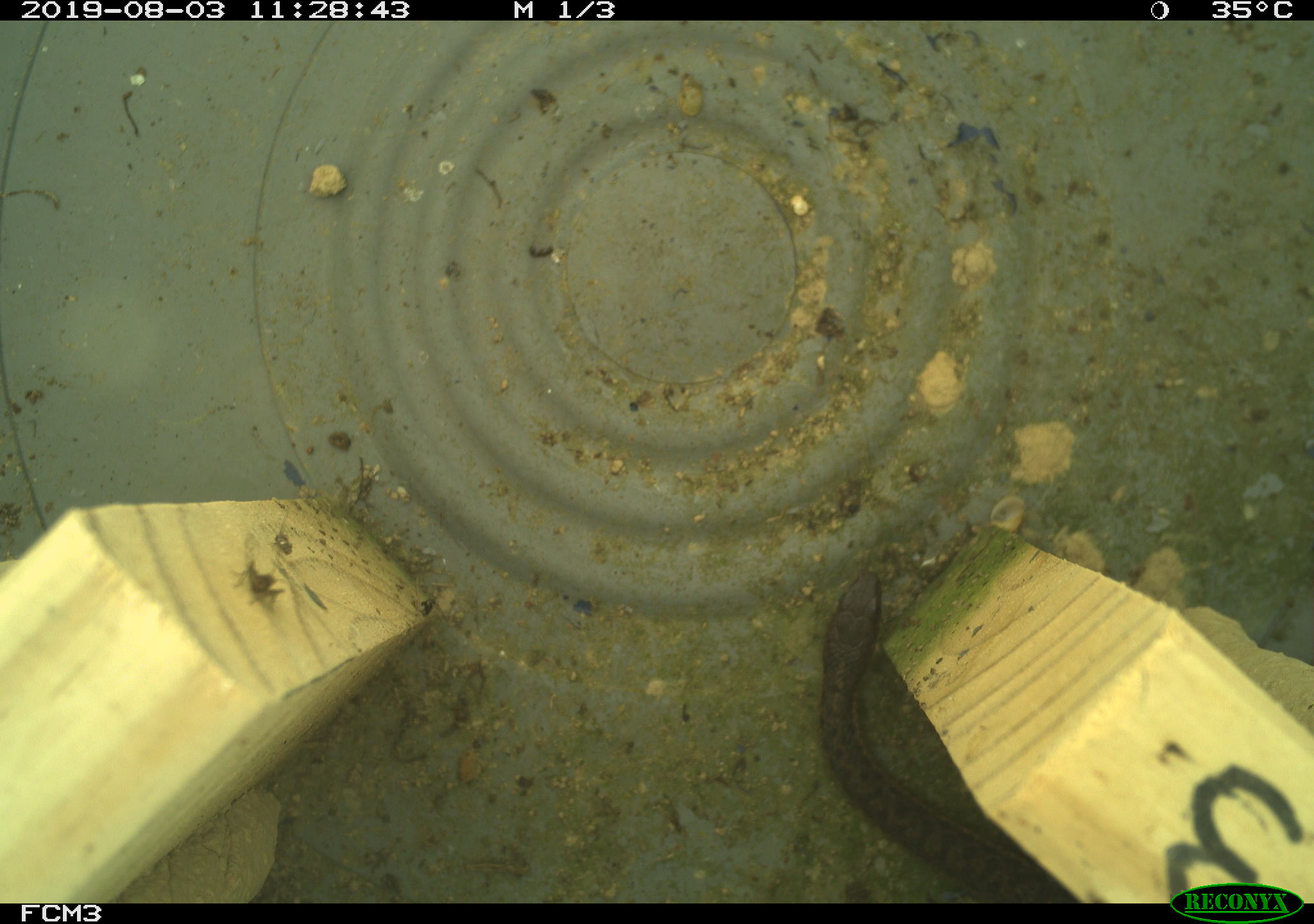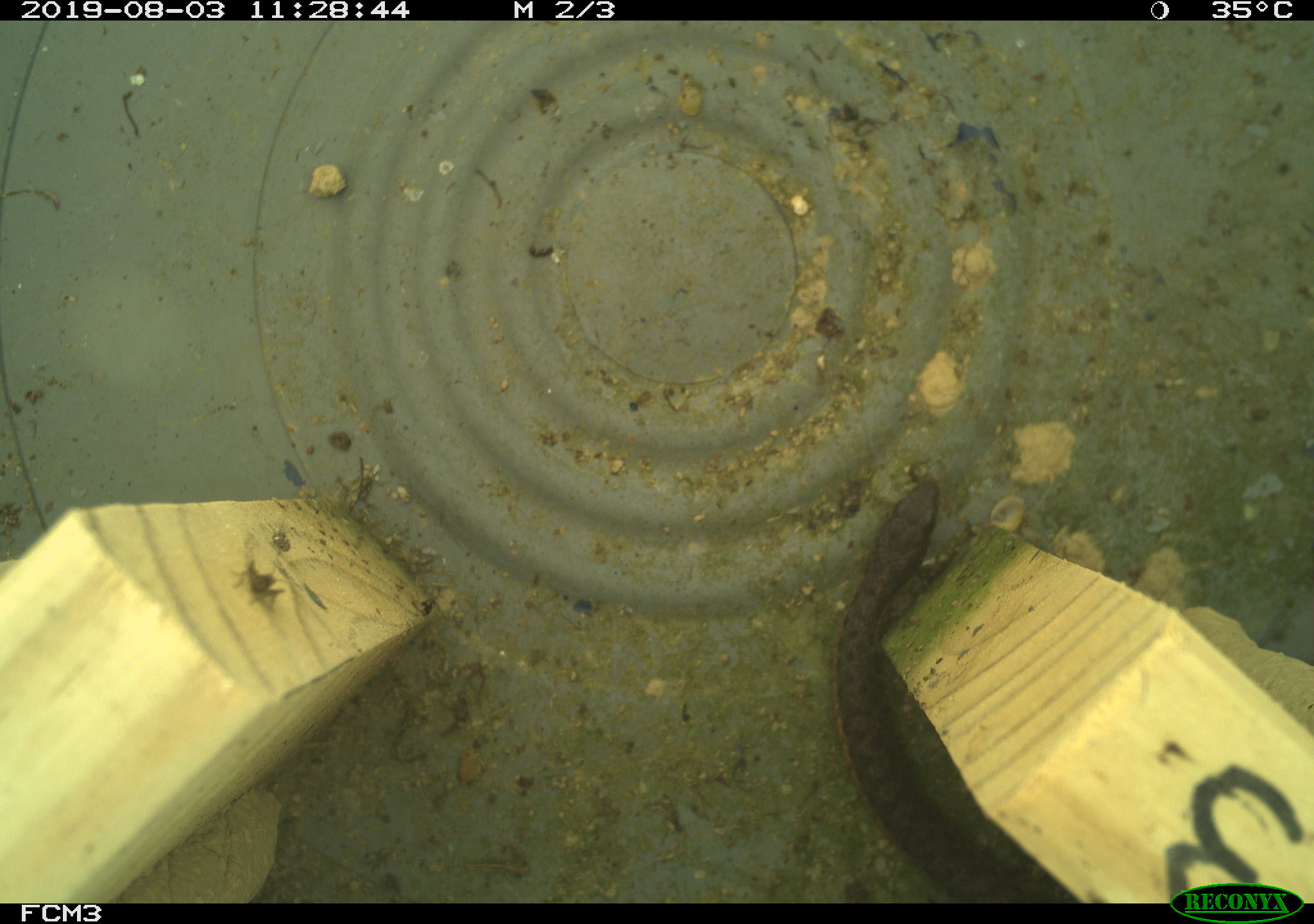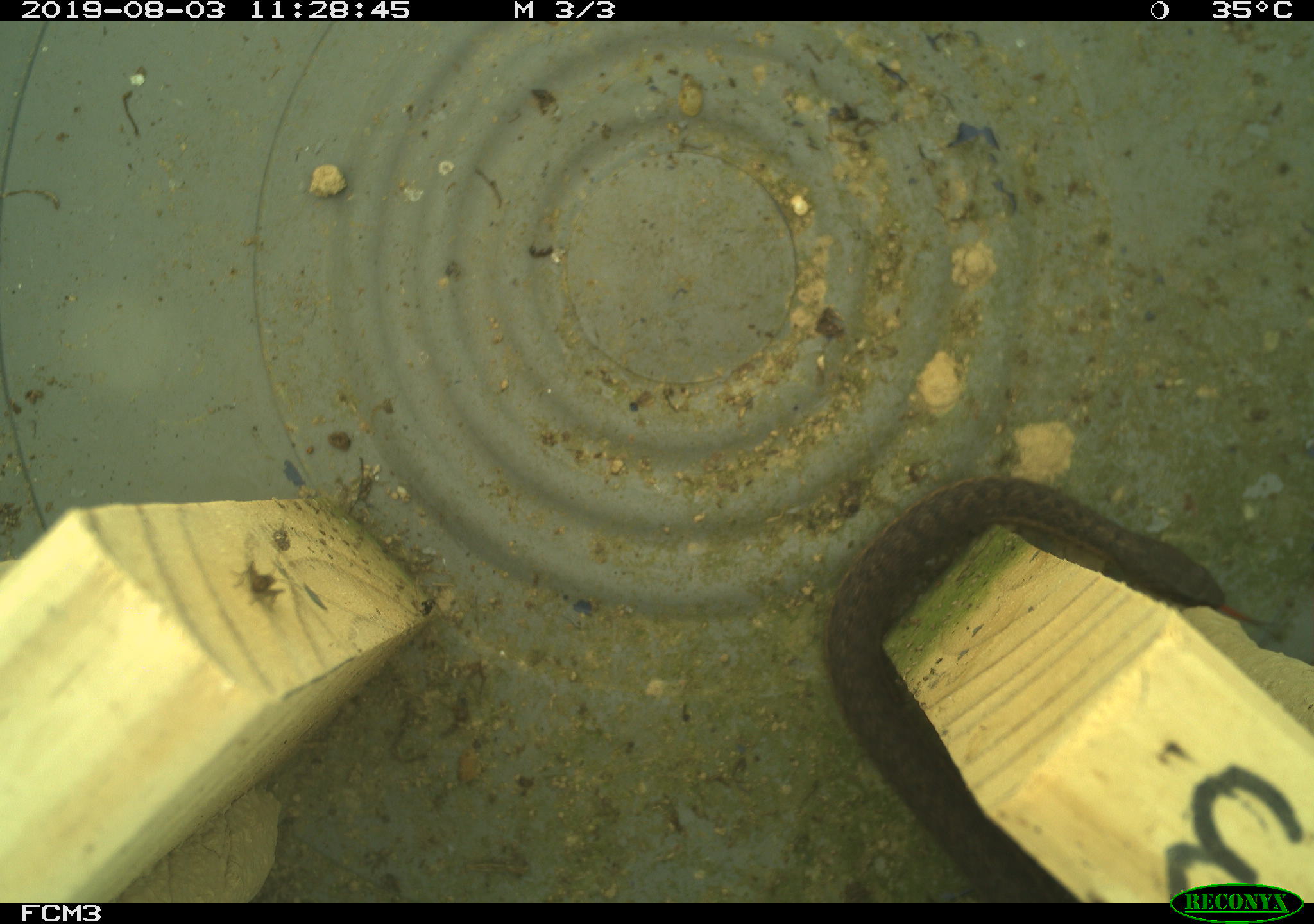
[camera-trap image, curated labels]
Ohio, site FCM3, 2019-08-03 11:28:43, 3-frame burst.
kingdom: Animalia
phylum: Chordata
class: Reptilia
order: Squamata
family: Colubridae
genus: Thamnophis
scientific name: Thamnophis sirtalis sirtalis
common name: eastern gartersnake